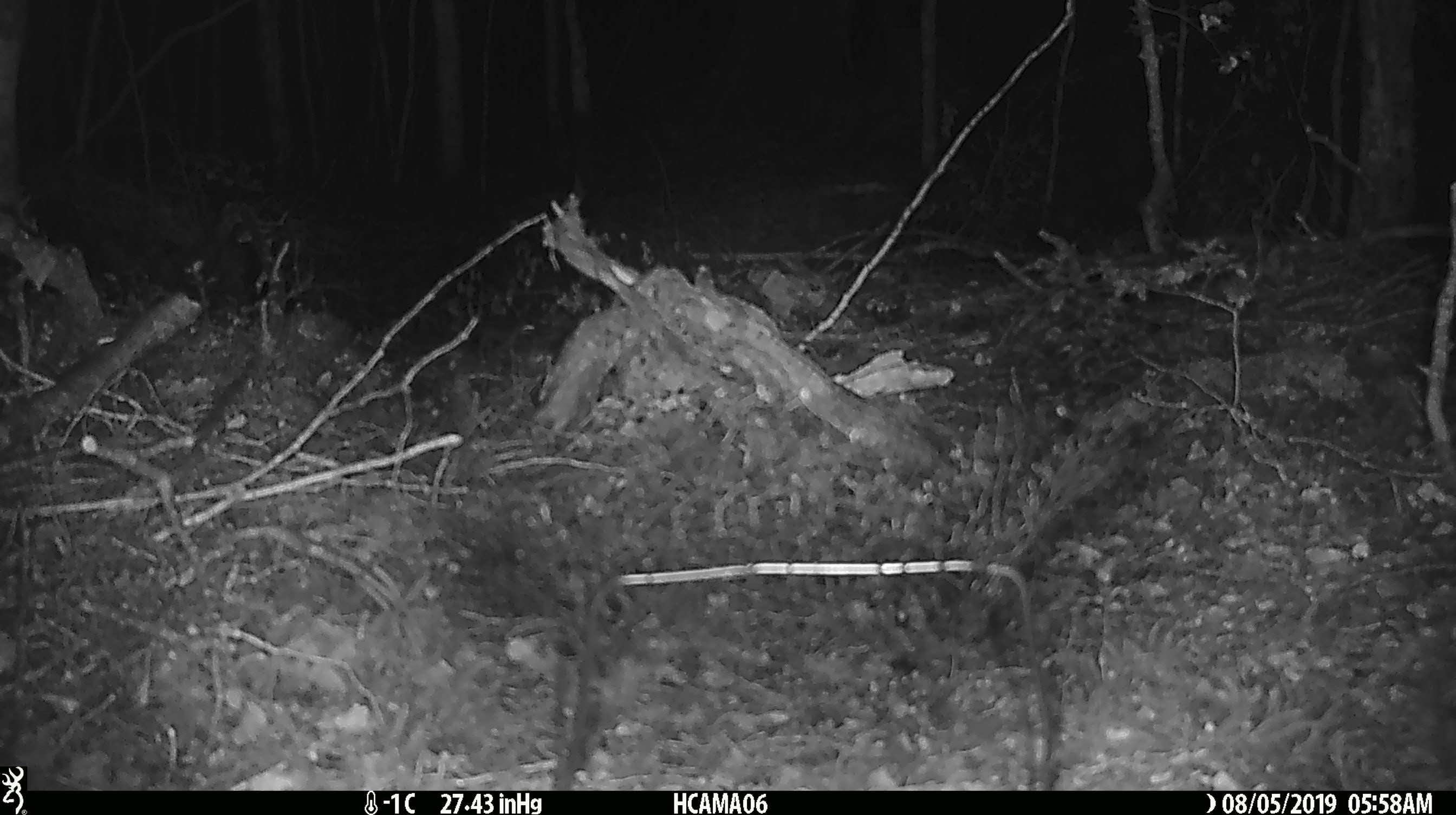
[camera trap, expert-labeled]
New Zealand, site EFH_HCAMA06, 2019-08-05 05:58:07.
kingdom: Animalia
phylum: Chordata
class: Mammalia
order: Rodentia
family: Muridae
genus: Mus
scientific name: Mus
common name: mouse